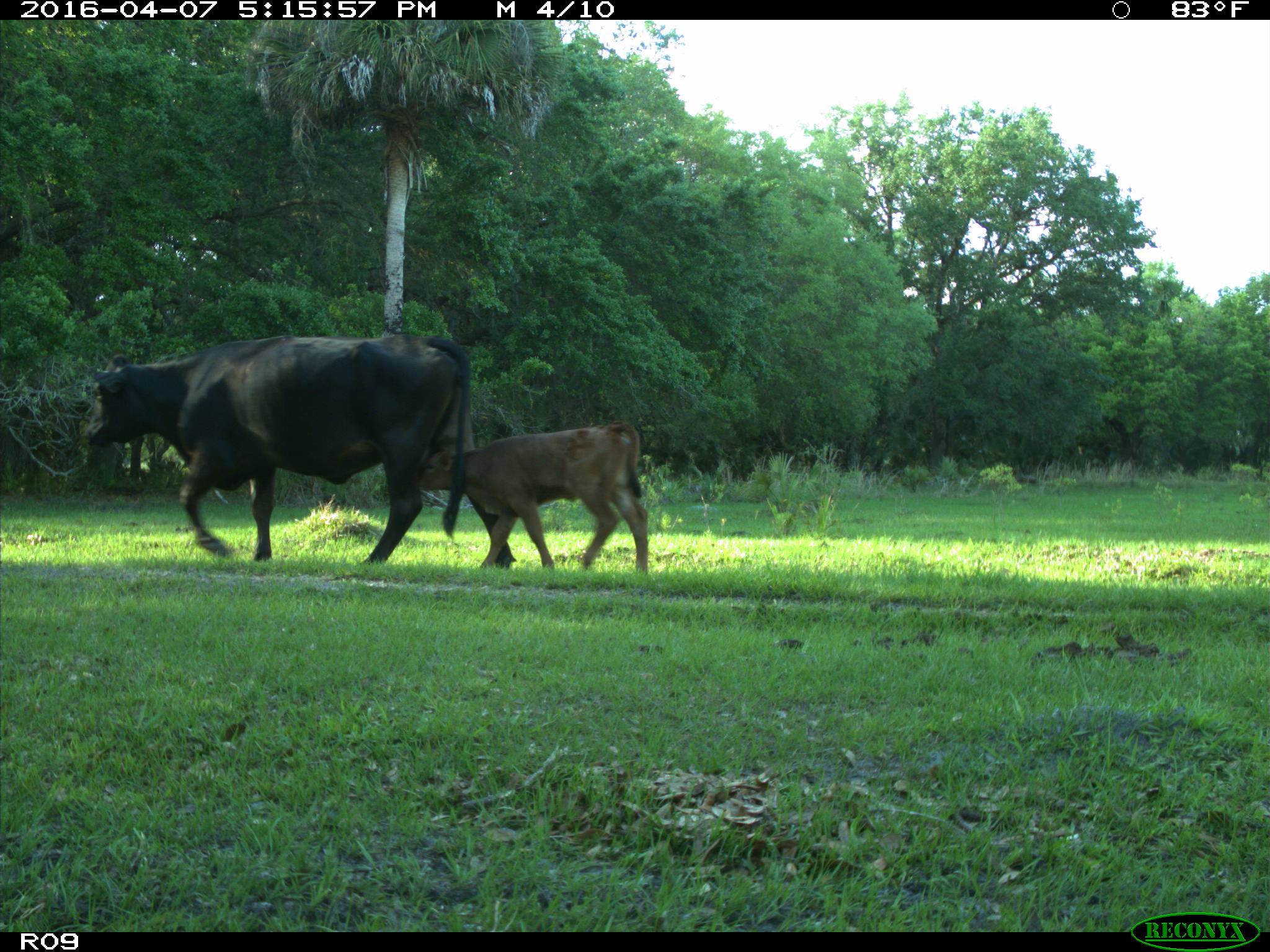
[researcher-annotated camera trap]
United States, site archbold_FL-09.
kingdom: Animalia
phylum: Chordata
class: Mammalia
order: Artiodactyla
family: Bovidae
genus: Bos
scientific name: Bos taurus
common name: domestic cow